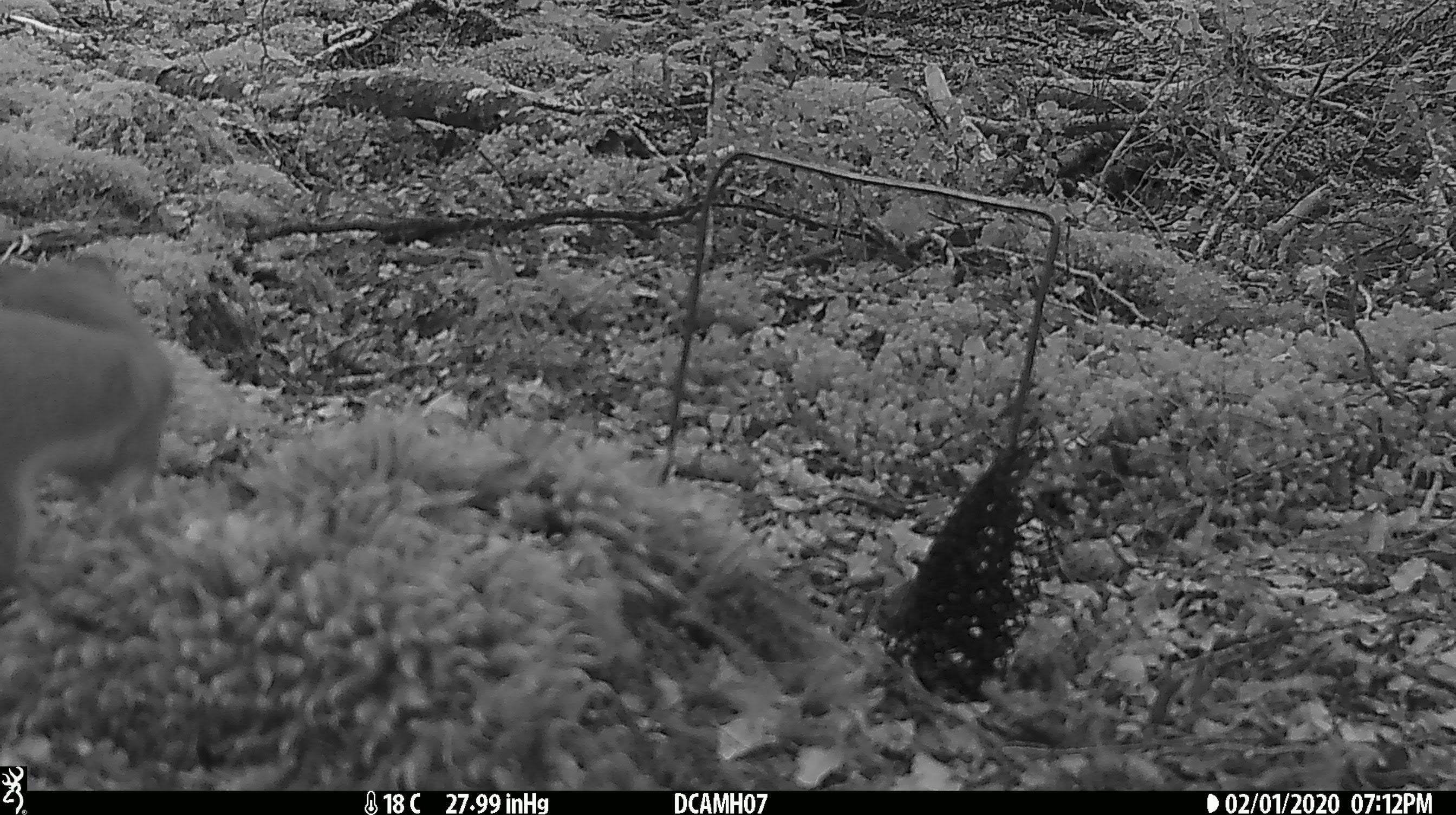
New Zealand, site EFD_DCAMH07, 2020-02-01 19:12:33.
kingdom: Animalia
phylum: Chordata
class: Mammalia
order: Carnivora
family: Mustelidae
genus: Mustela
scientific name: Mustela erminea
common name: stoat